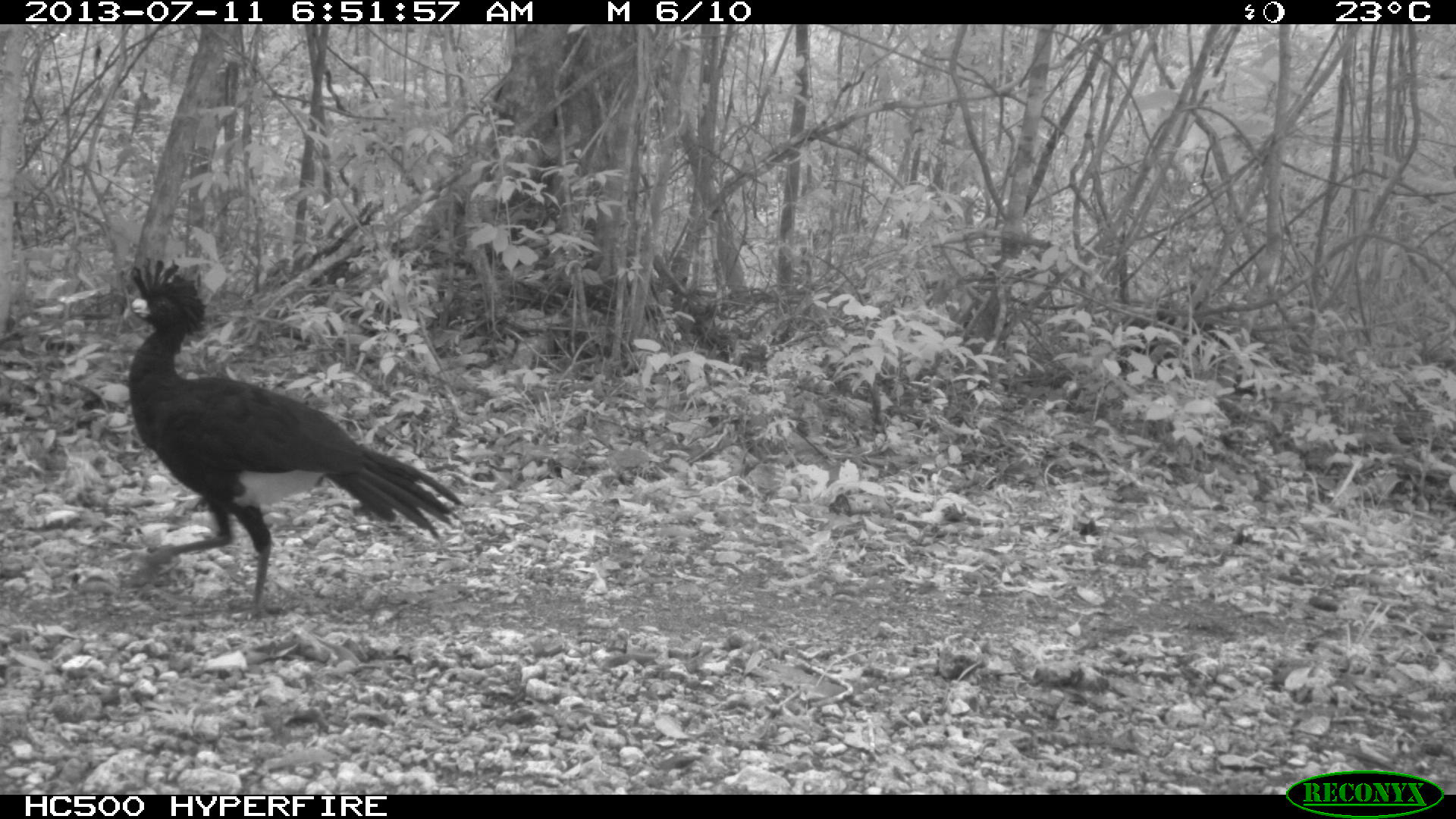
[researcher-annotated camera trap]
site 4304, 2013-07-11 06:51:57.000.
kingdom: Animalia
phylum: Chordata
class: Aves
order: Galliformes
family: Cracidae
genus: Crax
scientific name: Crax rubra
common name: great curassow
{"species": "Crax rubra (great curassow)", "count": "2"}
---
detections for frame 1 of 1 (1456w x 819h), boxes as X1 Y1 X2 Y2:
crax rubra: 125 256 463 624